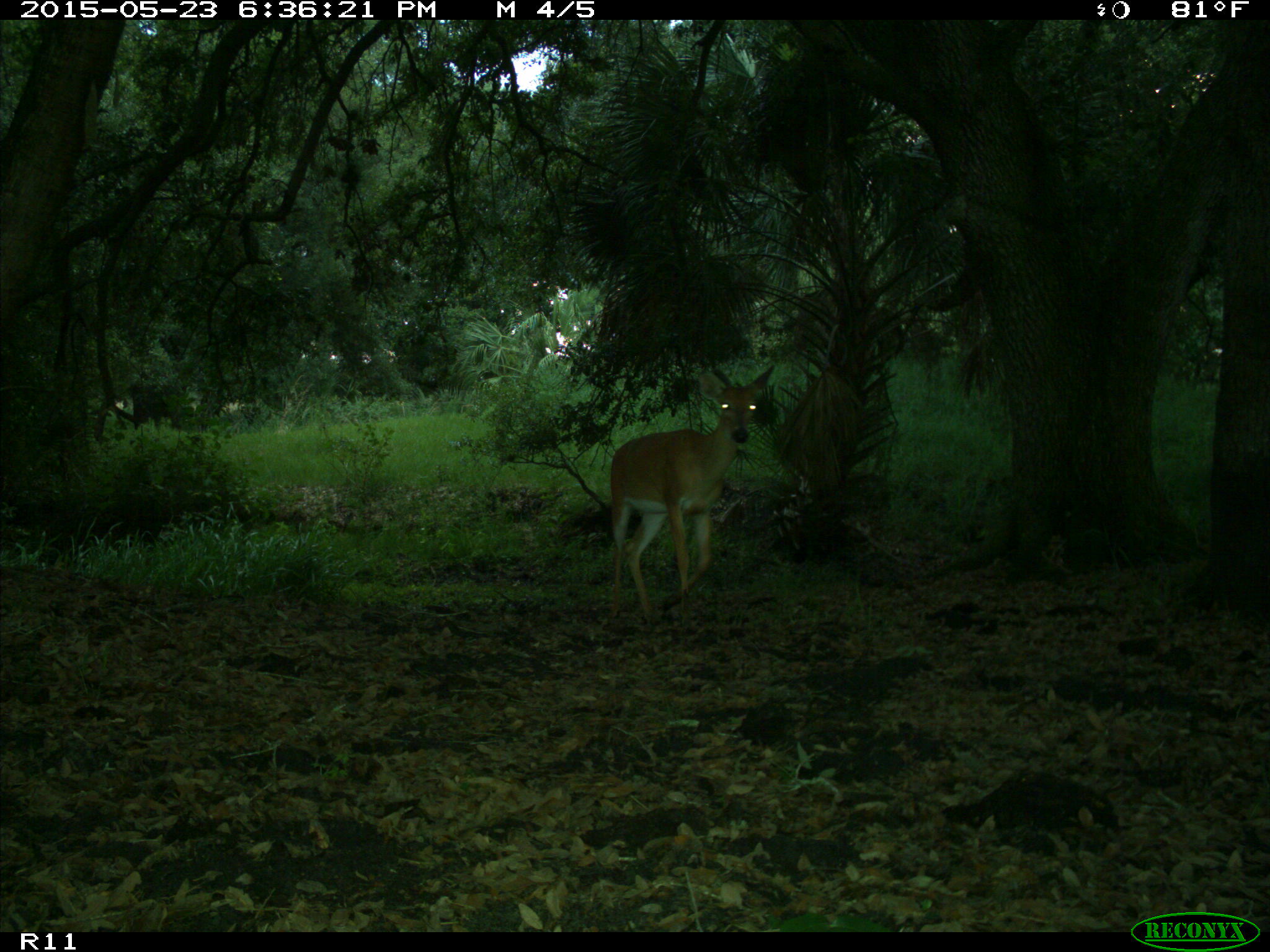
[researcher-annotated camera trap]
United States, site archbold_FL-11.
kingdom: Animalia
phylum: Chordata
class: Mammalia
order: Artiodactyla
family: Cervidae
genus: Odocoileus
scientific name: Odocoileus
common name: deer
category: unidentified deer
Unidentified deer (deer) (Odocoileus).